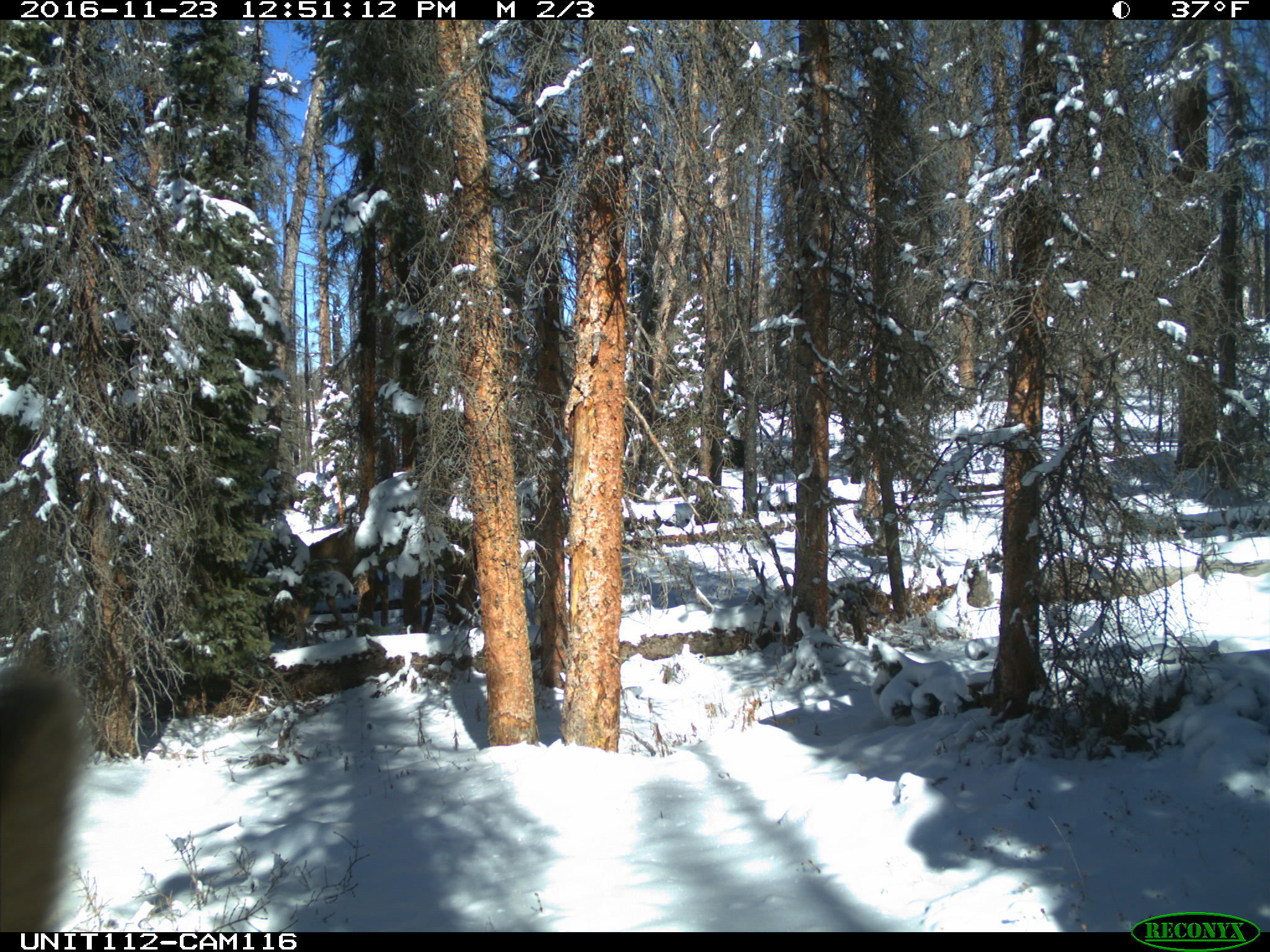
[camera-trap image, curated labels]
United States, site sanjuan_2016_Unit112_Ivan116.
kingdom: Animalia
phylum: Chordata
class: Mammalia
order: Artiodactyla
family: Cervidae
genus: Cervus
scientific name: Cervus elaphus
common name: red deer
Cervus elaphus (red deer).